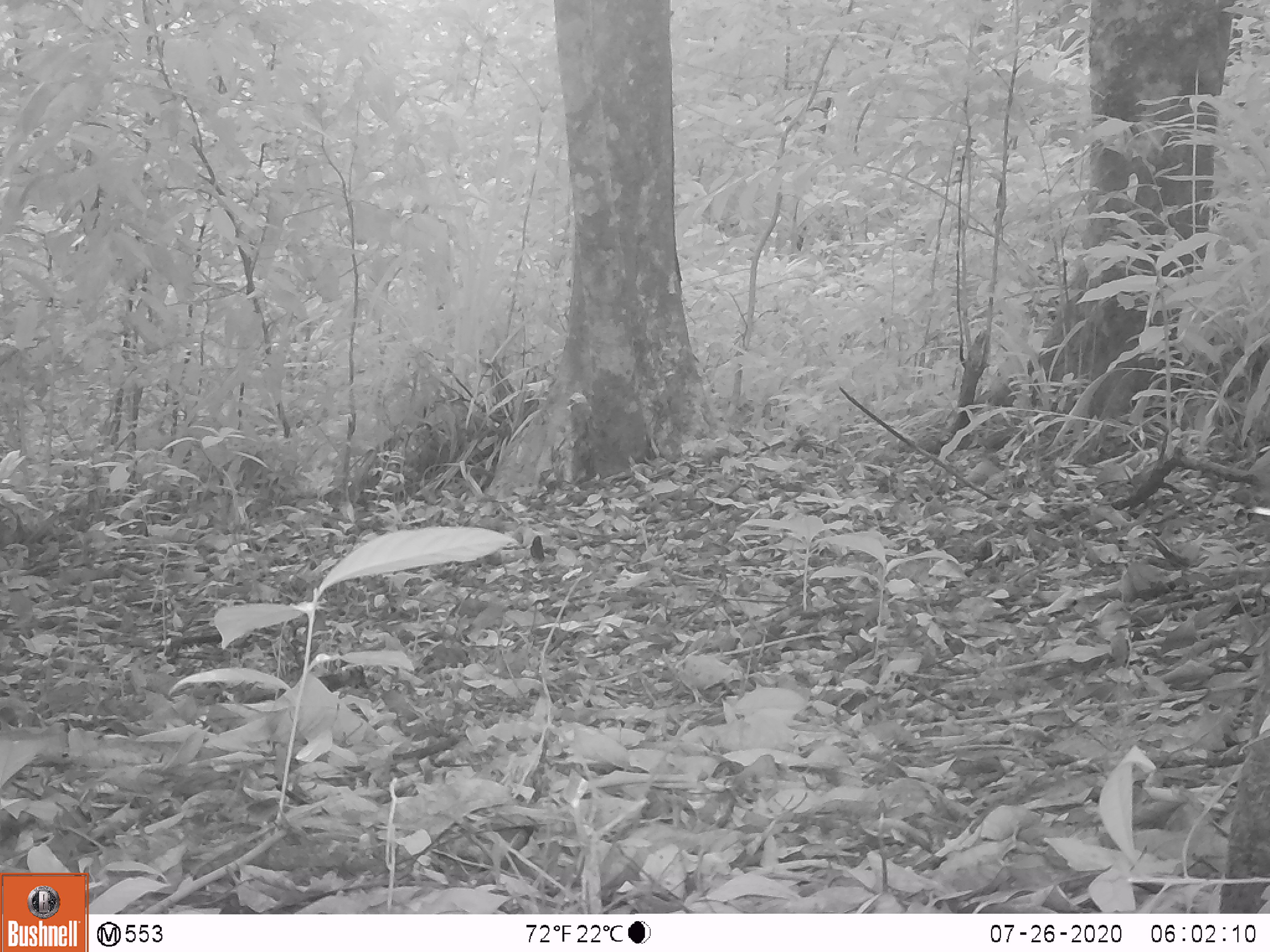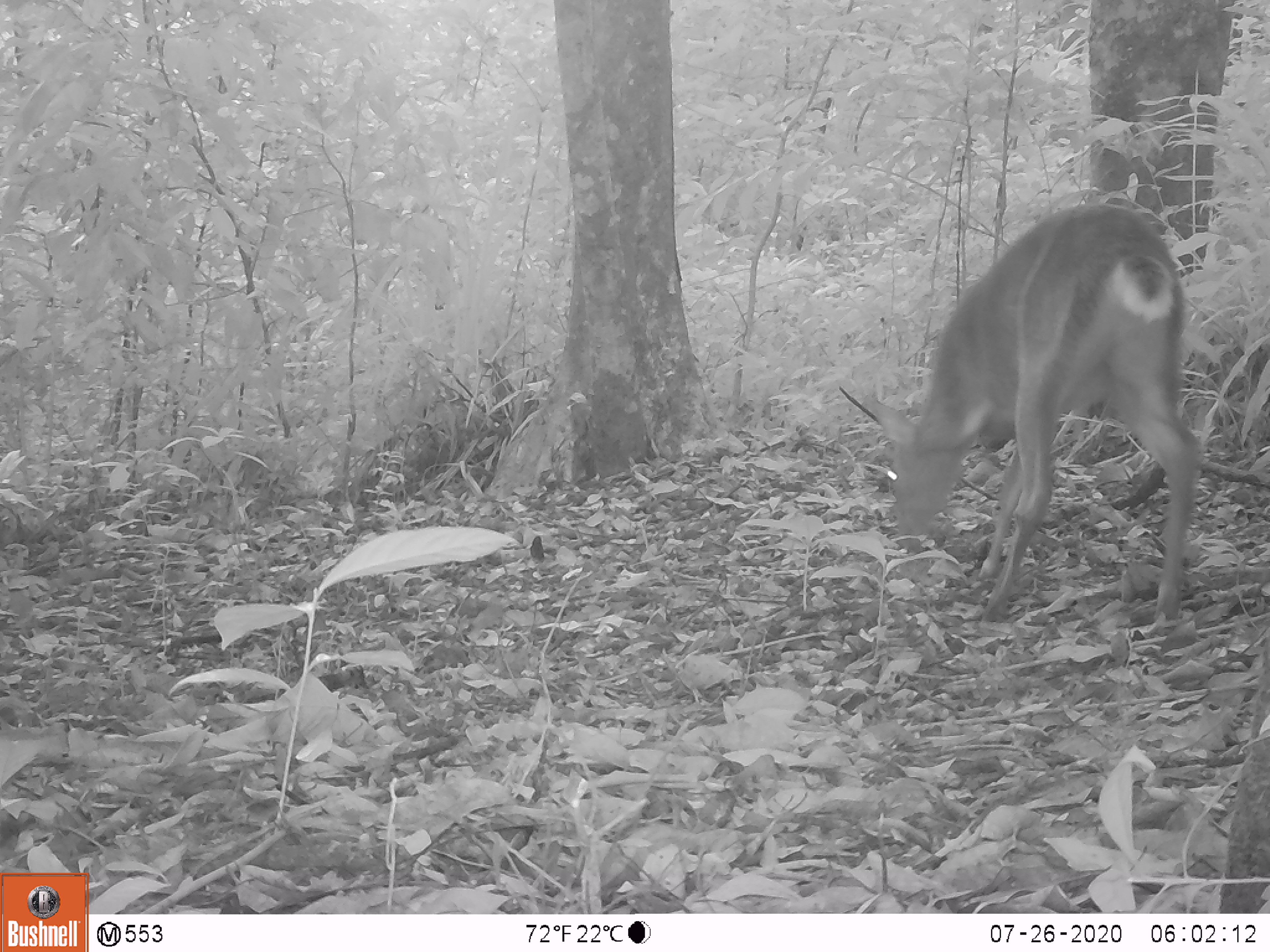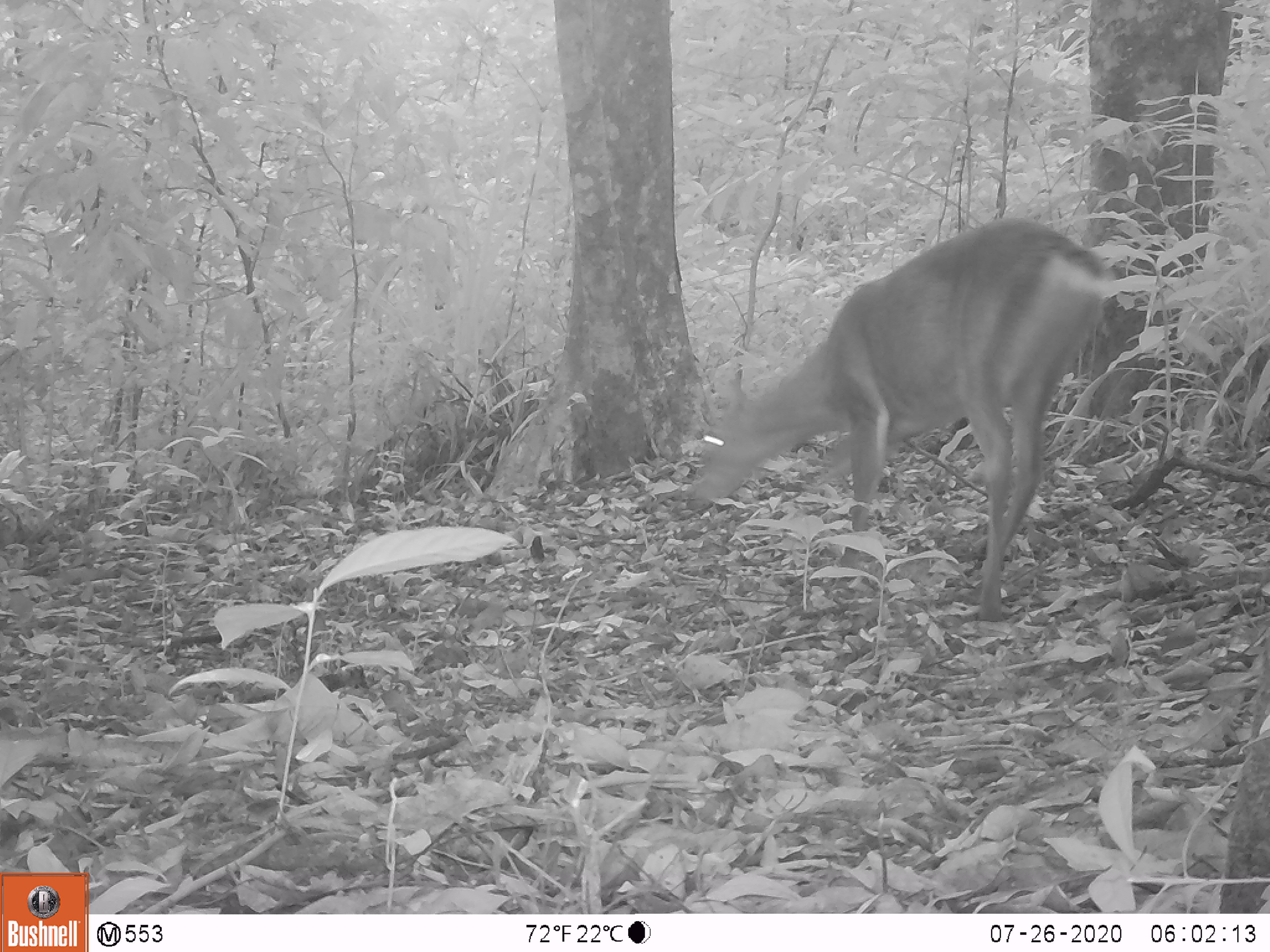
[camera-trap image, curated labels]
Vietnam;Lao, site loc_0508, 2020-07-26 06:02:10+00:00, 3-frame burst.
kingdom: Animalia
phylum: Chordata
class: Mammalia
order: Artiodactyla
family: Cervidae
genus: Muntiacus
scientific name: Muntiacus vuquangensis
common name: large-antlered muntjac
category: large antlered muntjac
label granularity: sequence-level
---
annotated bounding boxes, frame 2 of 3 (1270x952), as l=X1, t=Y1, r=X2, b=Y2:
large antlered muntjac: l=862, t=200, r=1202, b=625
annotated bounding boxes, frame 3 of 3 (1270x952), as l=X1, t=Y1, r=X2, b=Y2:
large antlered muntjac: l=685, t=214, r=1121, b=622